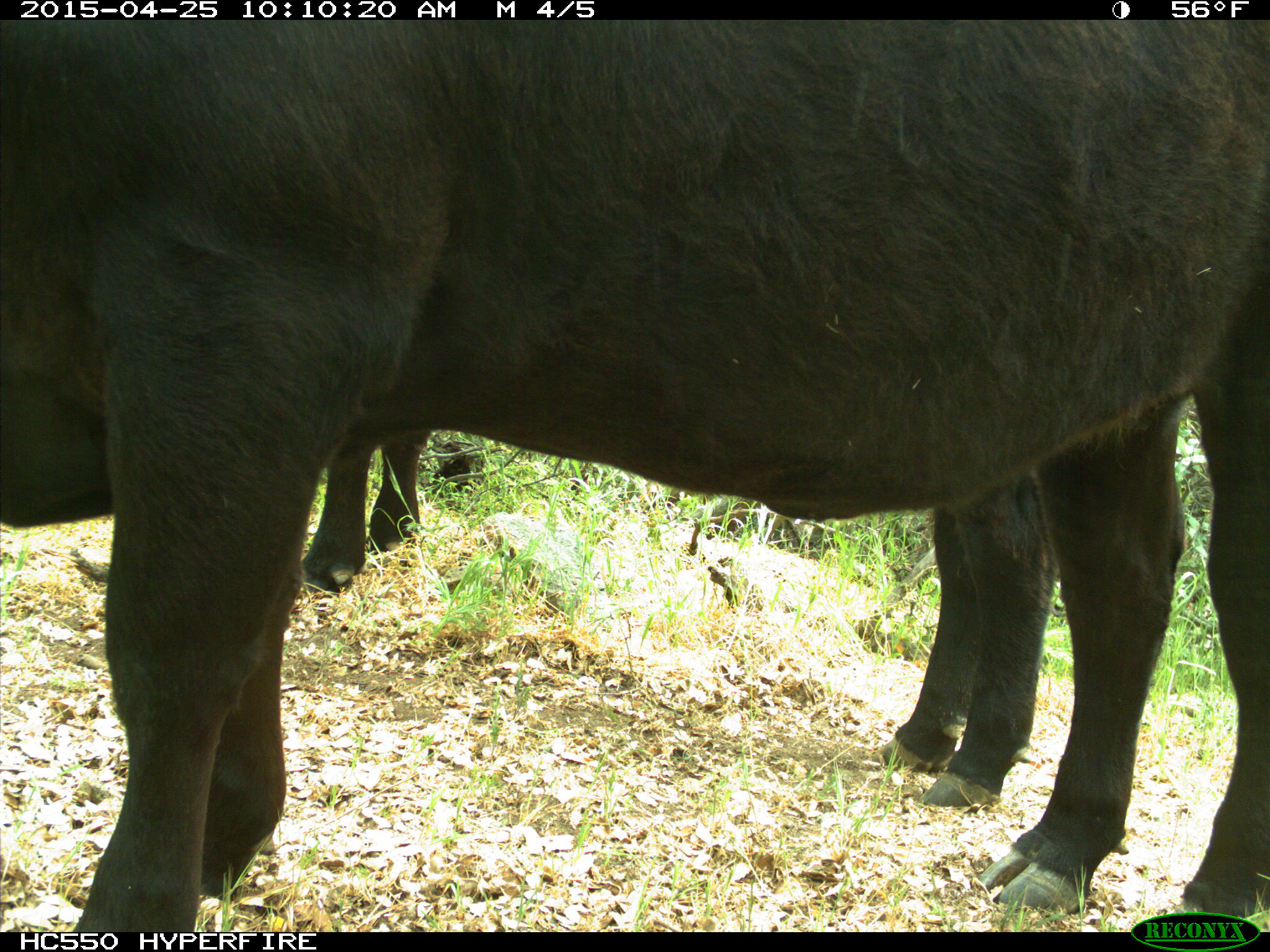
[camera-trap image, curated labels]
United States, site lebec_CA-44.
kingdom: Animalia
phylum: Chordata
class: Mammalia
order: Artiodactyla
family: Suidae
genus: Sus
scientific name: Sus scrofa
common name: wild boar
Sus scrofa (wild boar).